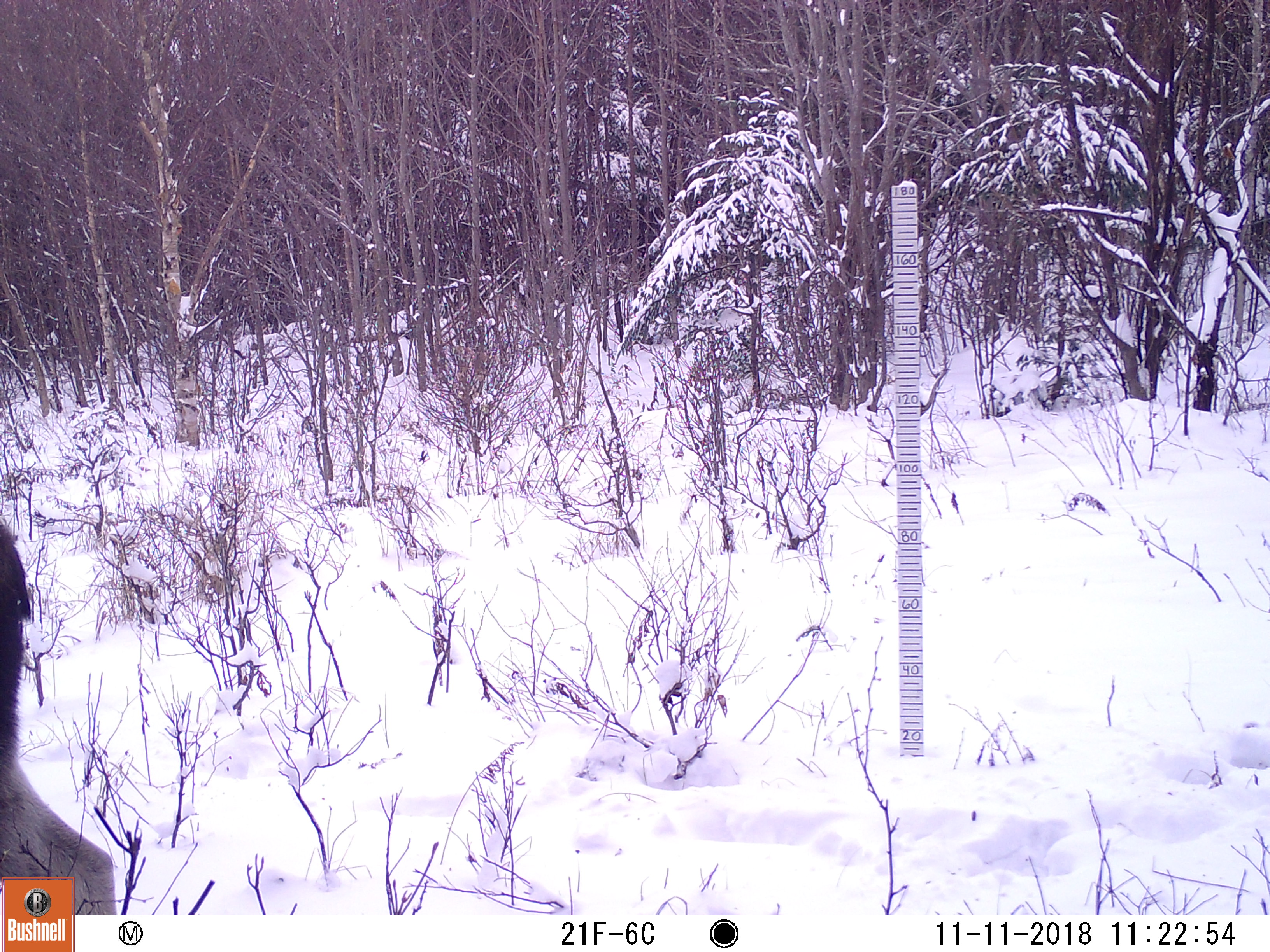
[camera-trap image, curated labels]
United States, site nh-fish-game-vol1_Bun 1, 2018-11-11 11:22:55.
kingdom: Animalia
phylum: Chordata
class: Mammalia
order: Artiodactyla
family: Cervidae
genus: Alces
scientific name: Alces alces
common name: moose